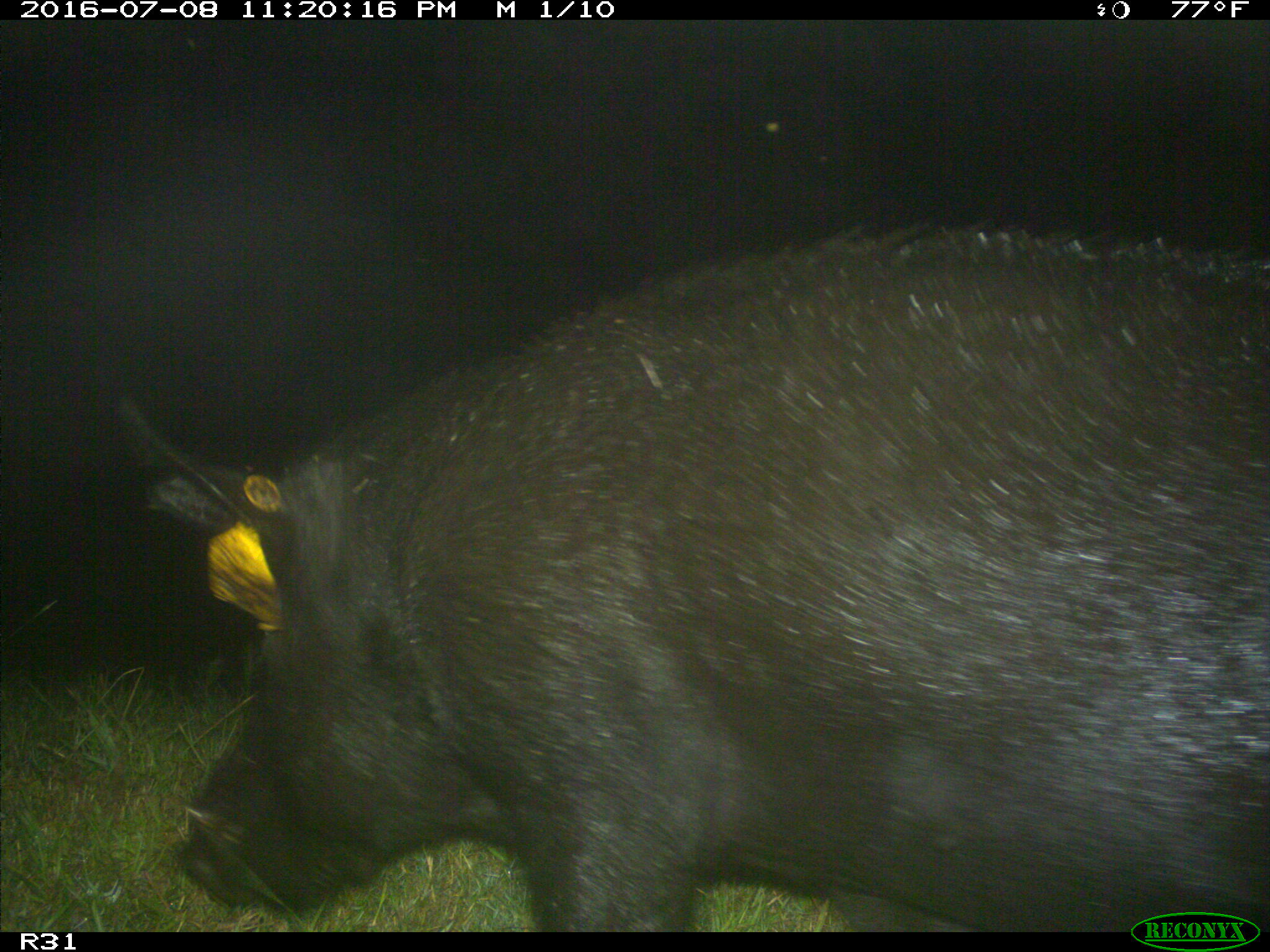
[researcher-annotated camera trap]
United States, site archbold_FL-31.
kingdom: Animalia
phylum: Chordata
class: Mammalia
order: Artiodactyla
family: Suidae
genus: Sus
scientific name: Sus scrofa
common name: wild boar